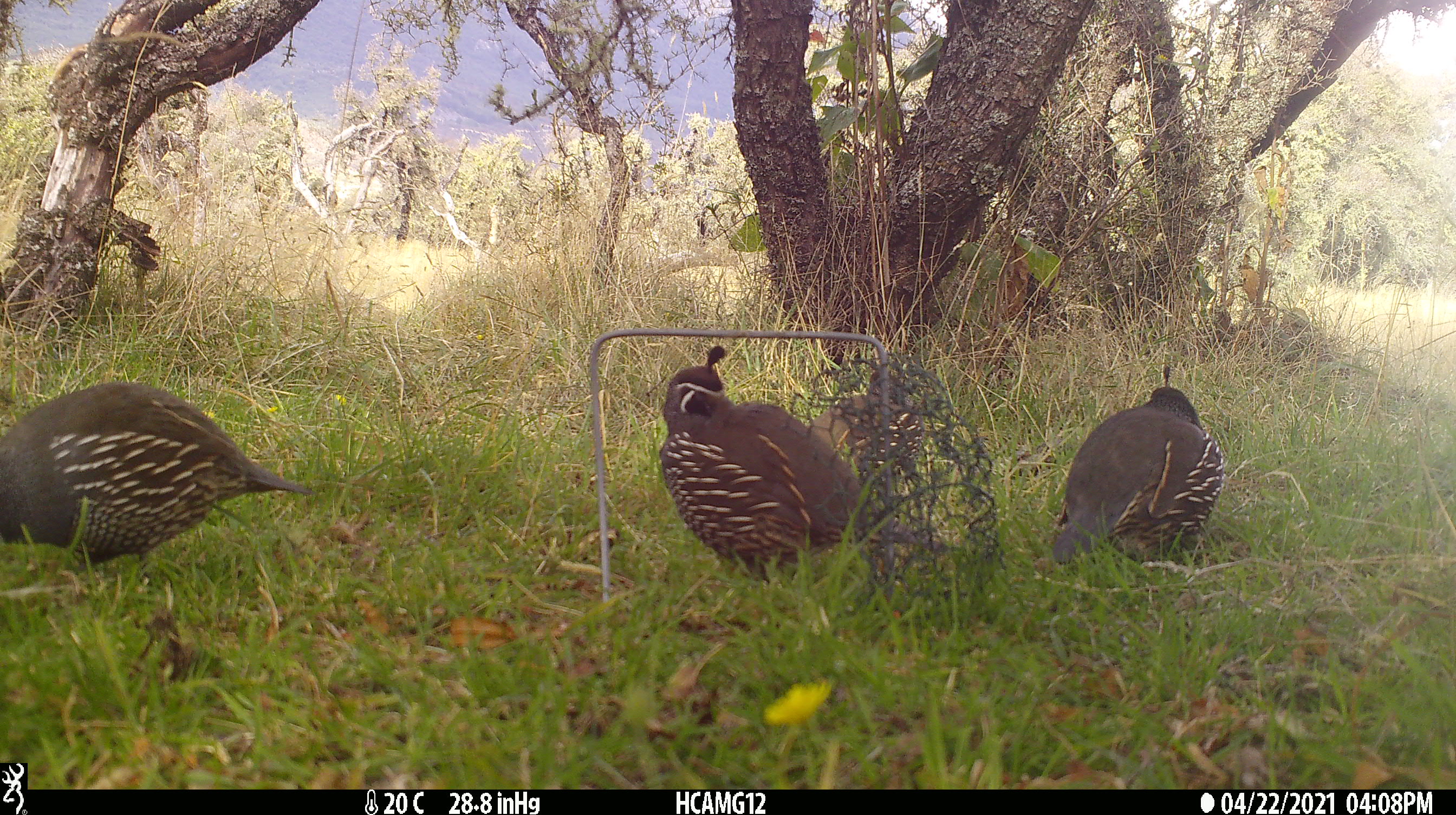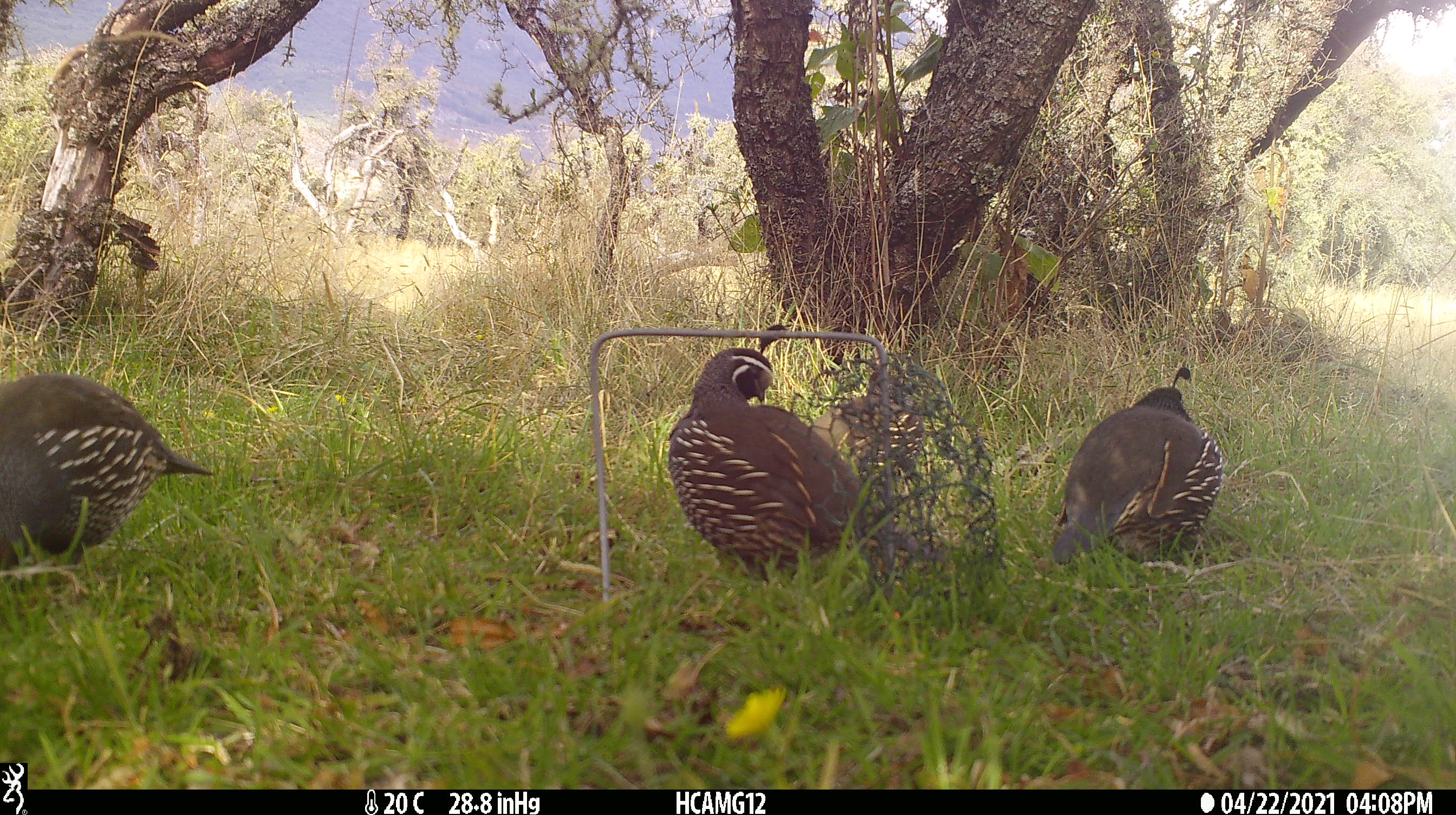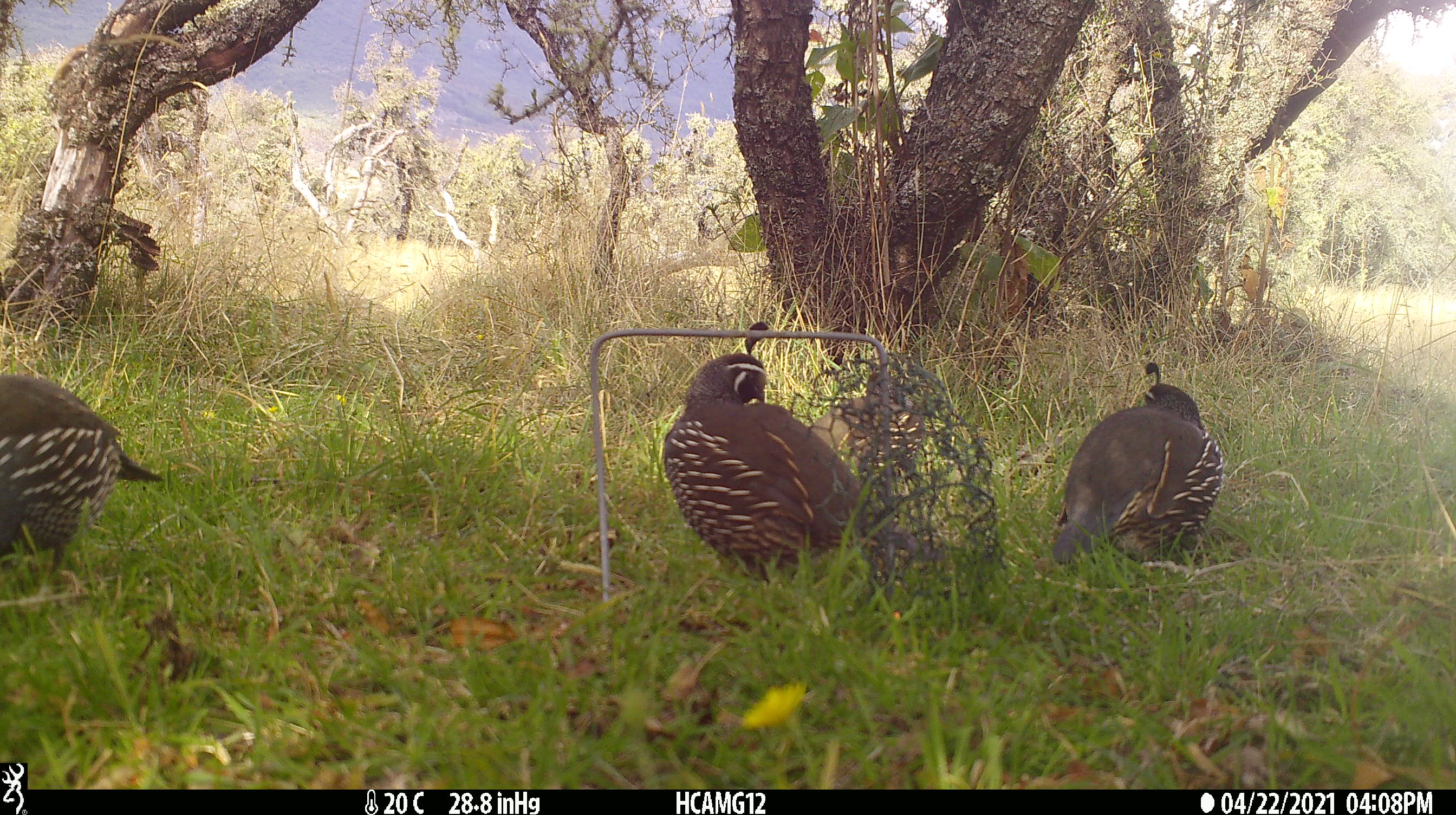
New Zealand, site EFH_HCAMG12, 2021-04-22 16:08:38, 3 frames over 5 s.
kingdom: Animalia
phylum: Chordata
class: Aves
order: Galliformes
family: Odontophoridae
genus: Callipepla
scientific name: Callipepla californica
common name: california quail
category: quail california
Quail california (california quail) (Callipepla californica).